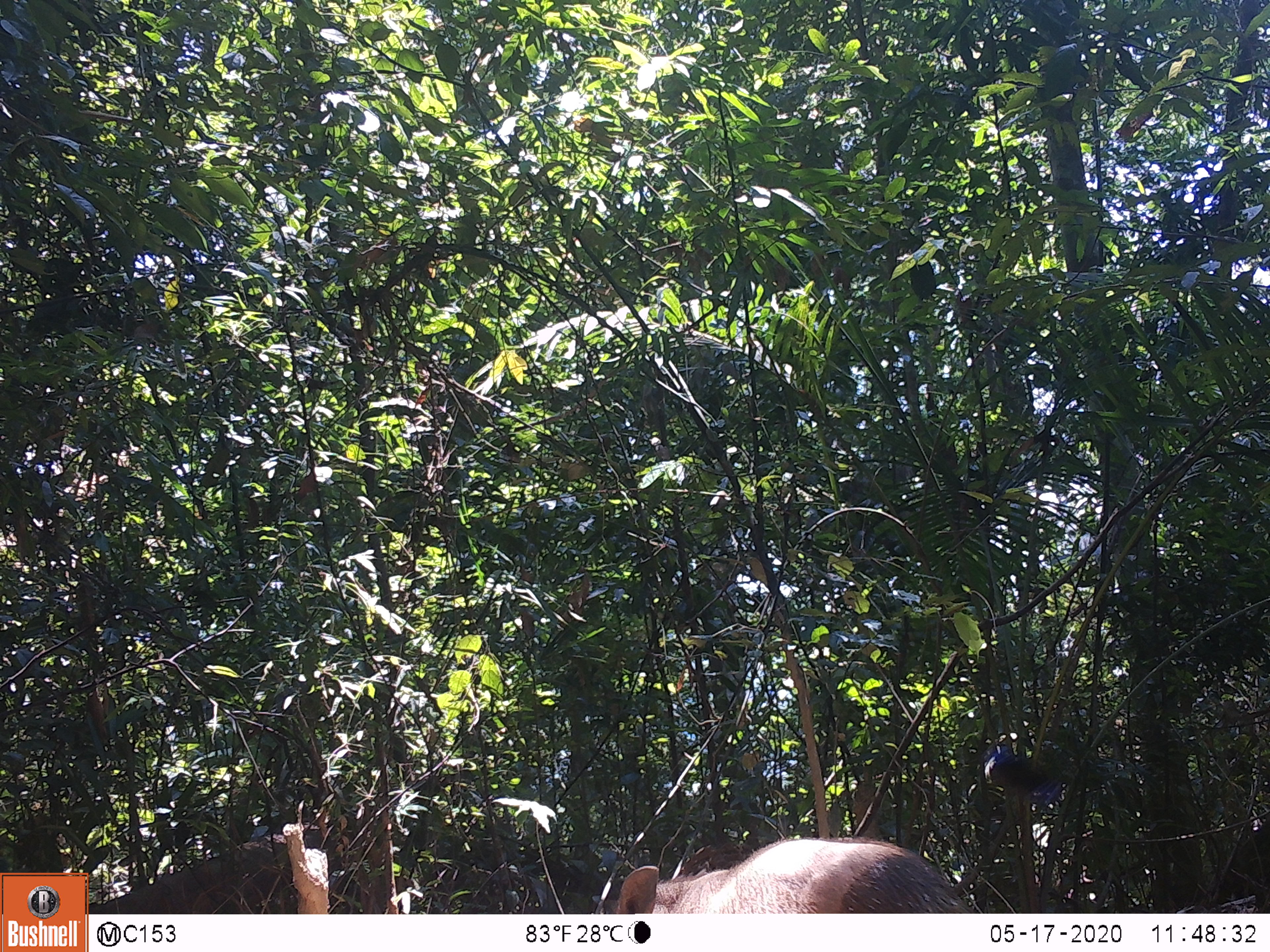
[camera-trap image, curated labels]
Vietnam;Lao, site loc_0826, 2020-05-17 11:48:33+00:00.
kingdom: Animalia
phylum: Chordata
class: Mammalia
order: Artiodactyla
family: Suidae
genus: Sus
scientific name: Sus scrofa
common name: eurasian wild pig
Eurasian wild pig (Sus scrofa). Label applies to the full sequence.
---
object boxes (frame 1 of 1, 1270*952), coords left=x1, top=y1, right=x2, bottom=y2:
eurasian wild pig: left=599, top=836, right=974, bottom=913